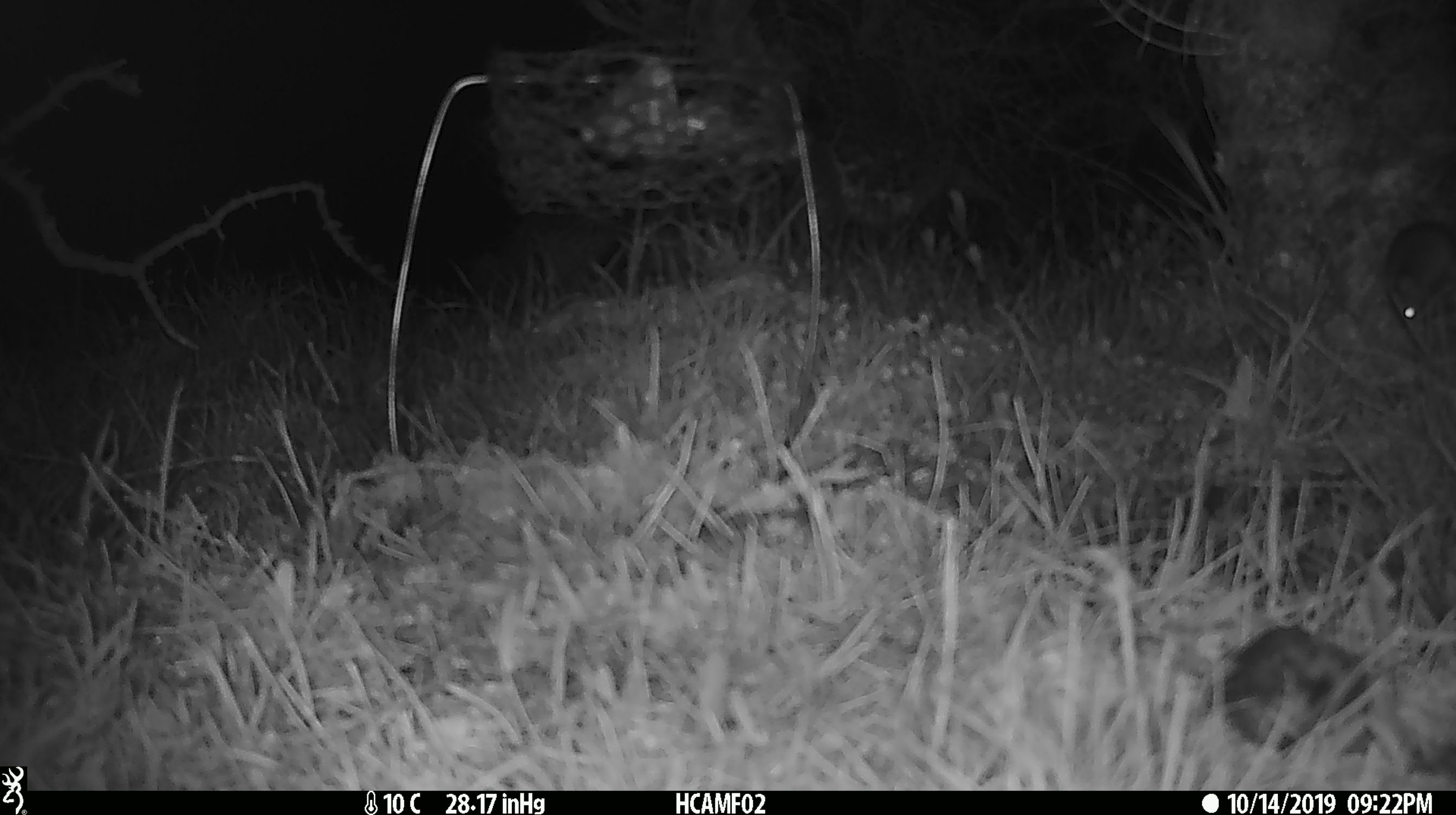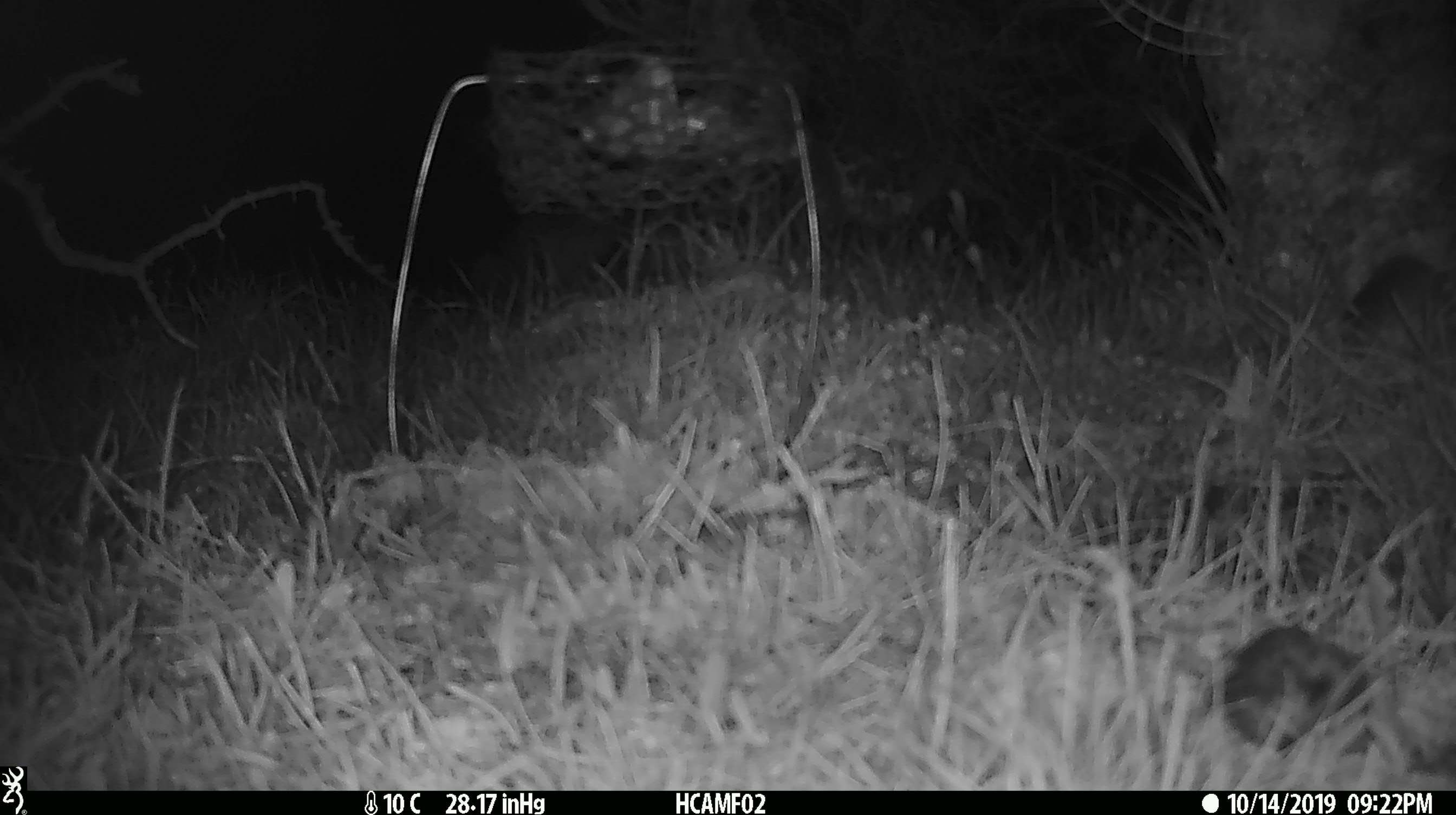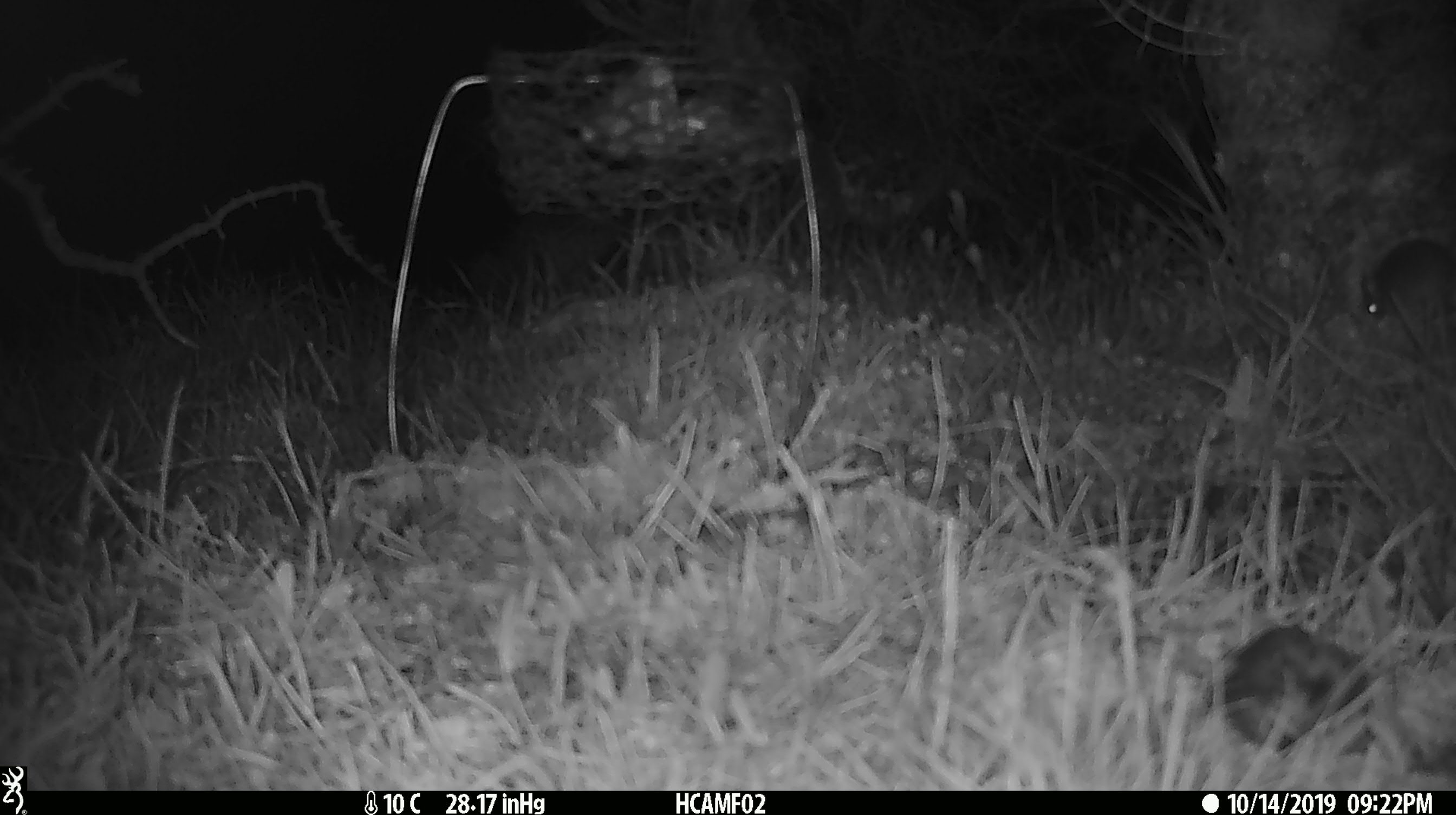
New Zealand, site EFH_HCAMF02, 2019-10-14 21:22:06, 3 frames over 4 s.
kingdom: Animalia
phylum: Chordata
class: Mammalia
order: Rodentia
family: Muridae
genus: Mus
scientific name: Mus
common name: mouse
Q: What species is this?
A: Mouse (Mus).